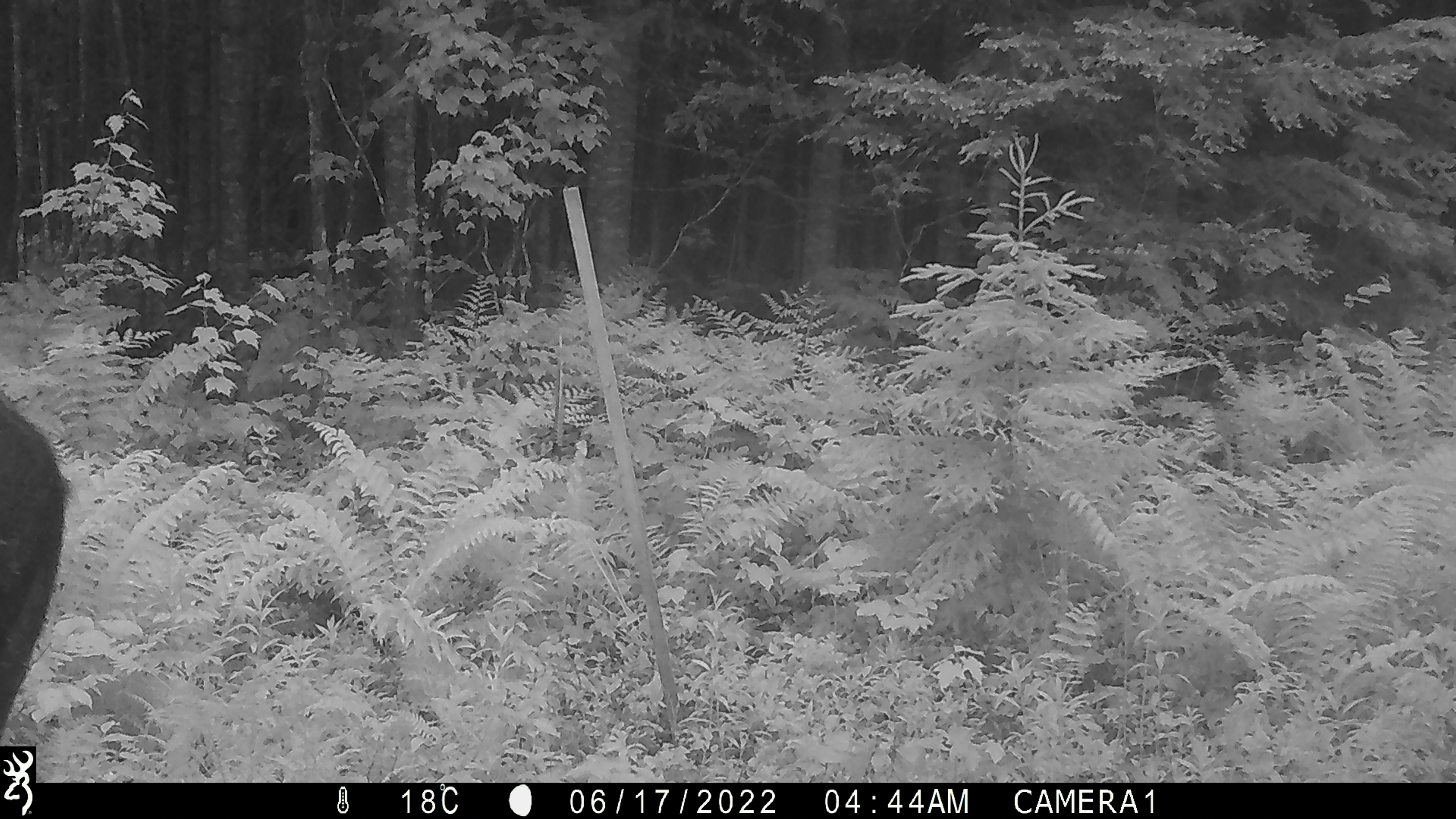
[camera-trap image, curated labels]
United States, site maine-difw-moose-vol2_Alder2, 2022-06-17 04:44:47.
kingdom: Animalia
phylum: Chordata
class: Mammalia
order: Artiodactyla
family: Cervidae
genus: Alces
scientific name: Alces alces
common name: moose